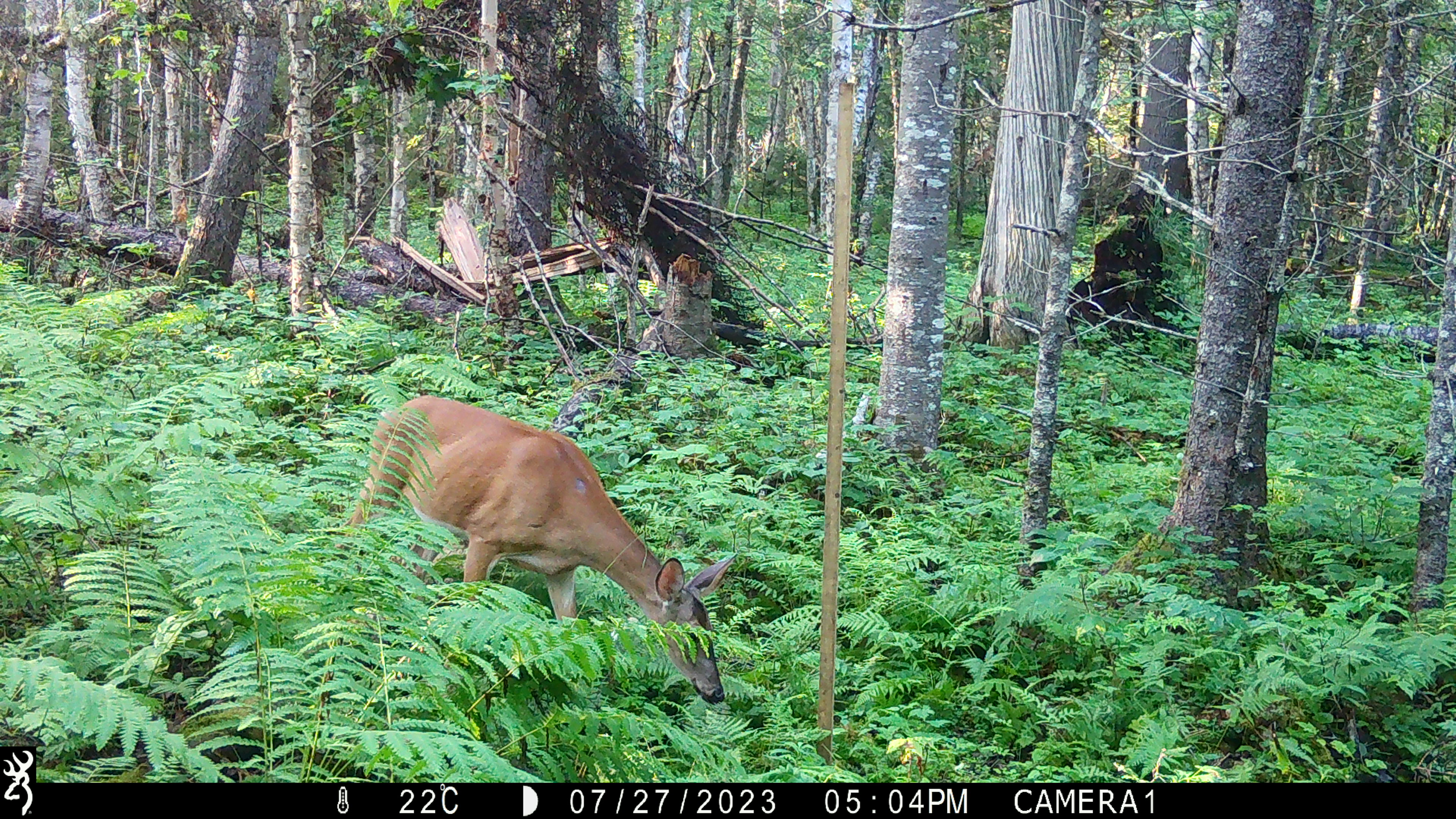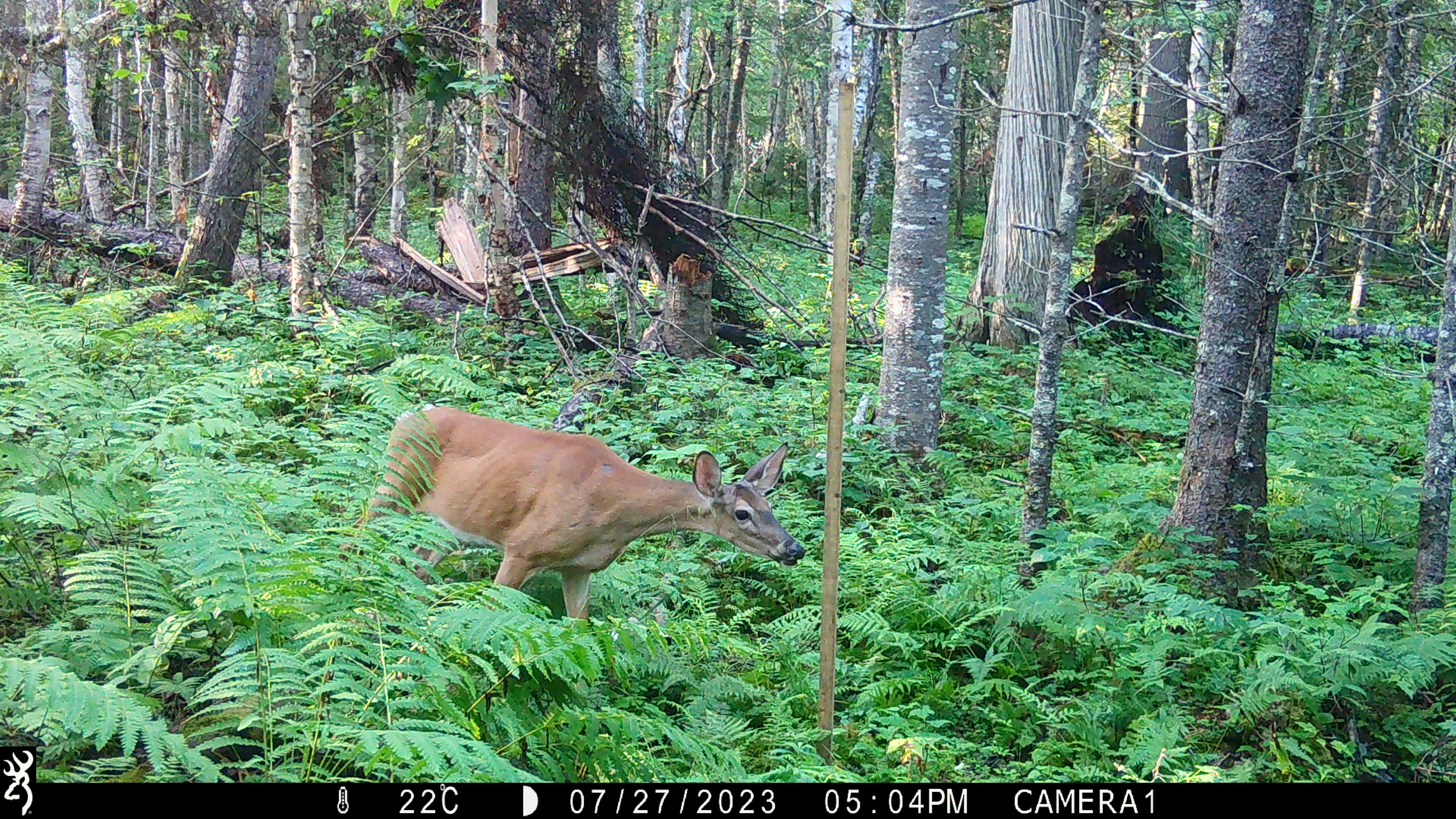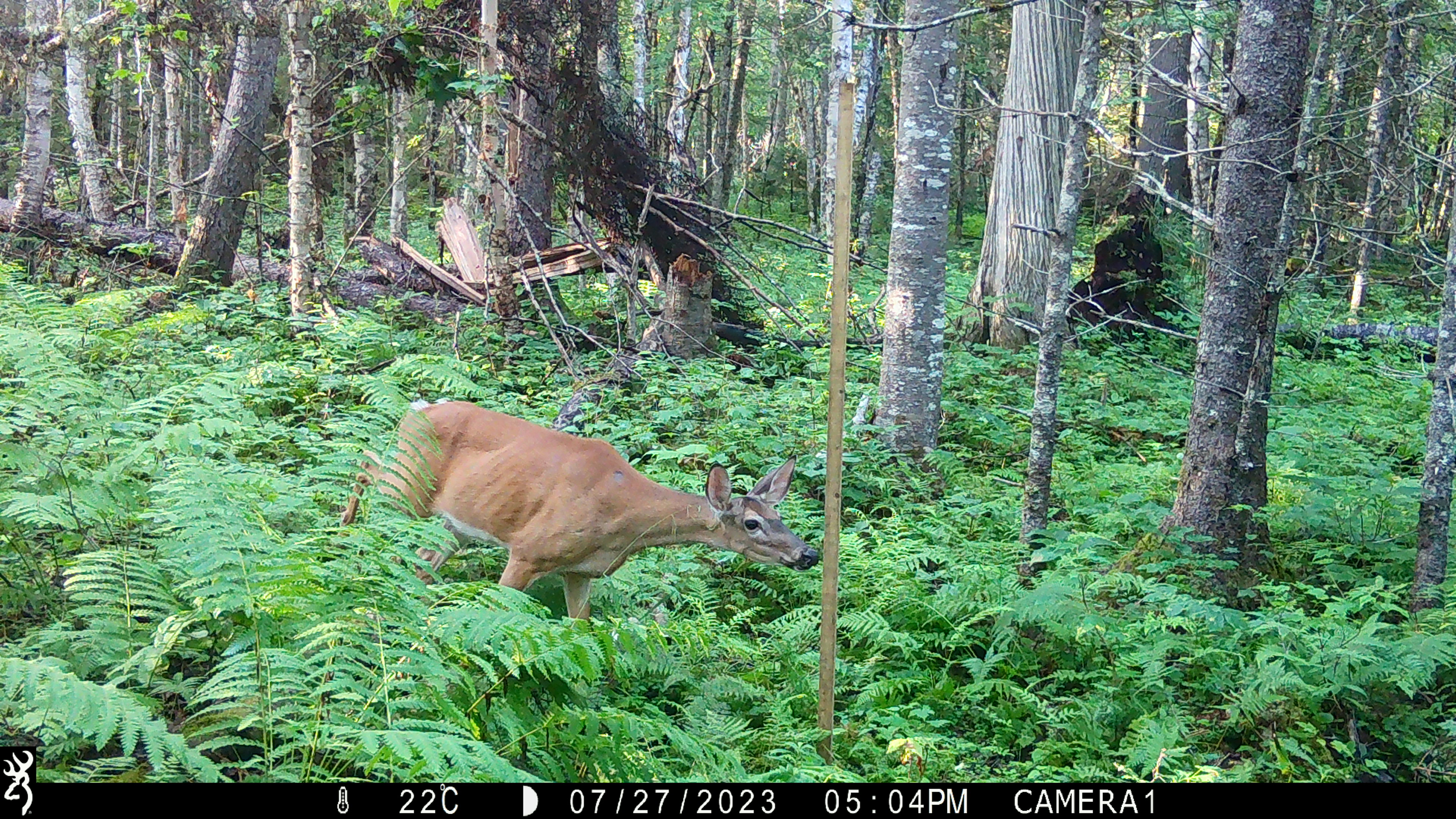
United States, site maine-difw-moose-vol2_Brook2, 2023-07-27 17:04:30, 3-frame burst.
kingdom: Animalia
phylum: Chordata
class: Mammalia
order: Artiodactyla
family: Cervidae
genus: Odocoileus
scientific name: Odocoileus virginianus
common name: white-tailed deer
White-tailed deer (Odocoileus virginianus).